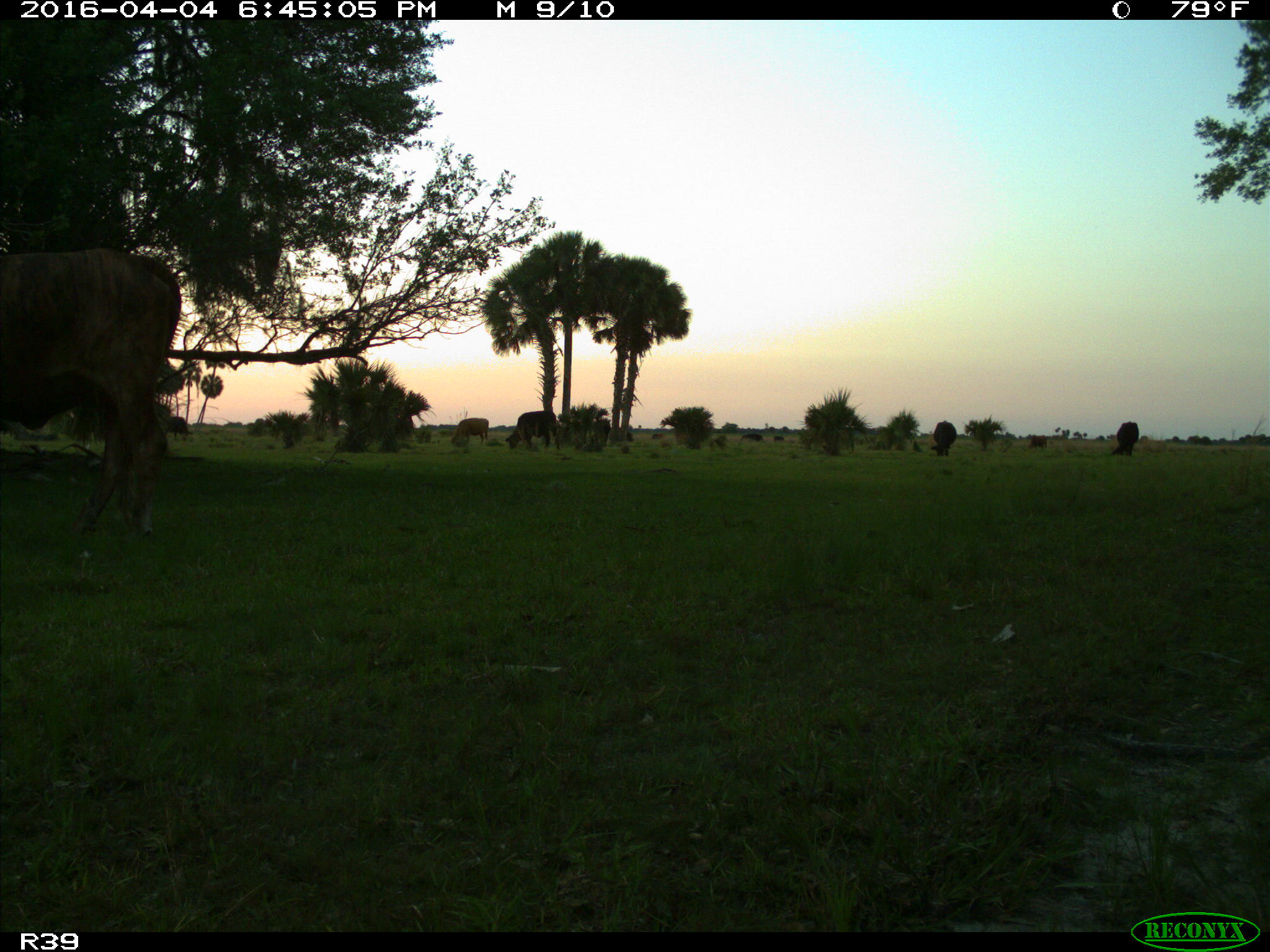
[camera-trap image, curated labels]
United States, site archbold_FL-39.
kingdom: Animalia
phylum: Chordata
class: Mammalia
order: Artiodactyla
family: Bovidae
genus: Bos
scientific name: Bos taurus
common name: domestic cow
Bos taurus (domestic cow).